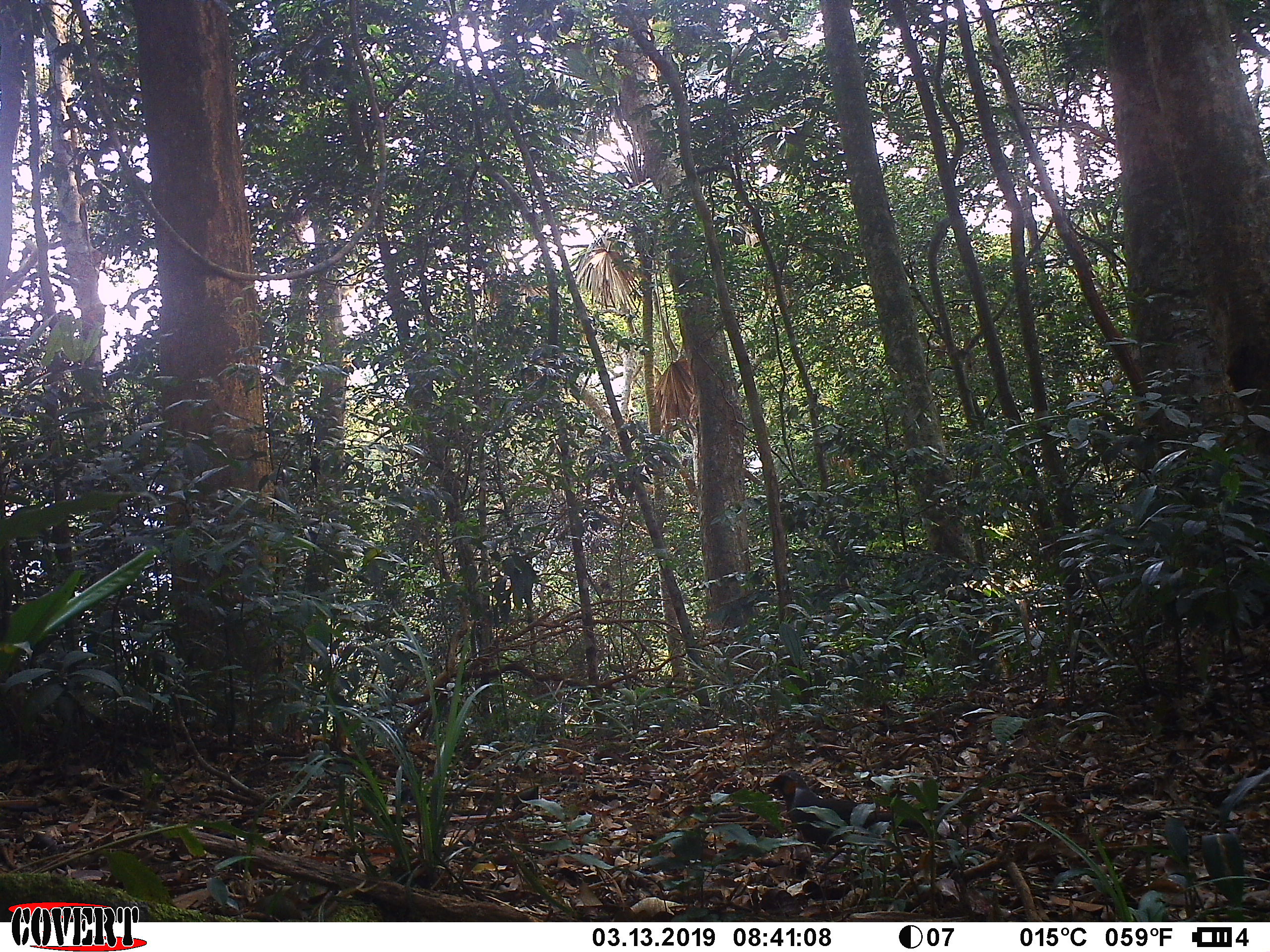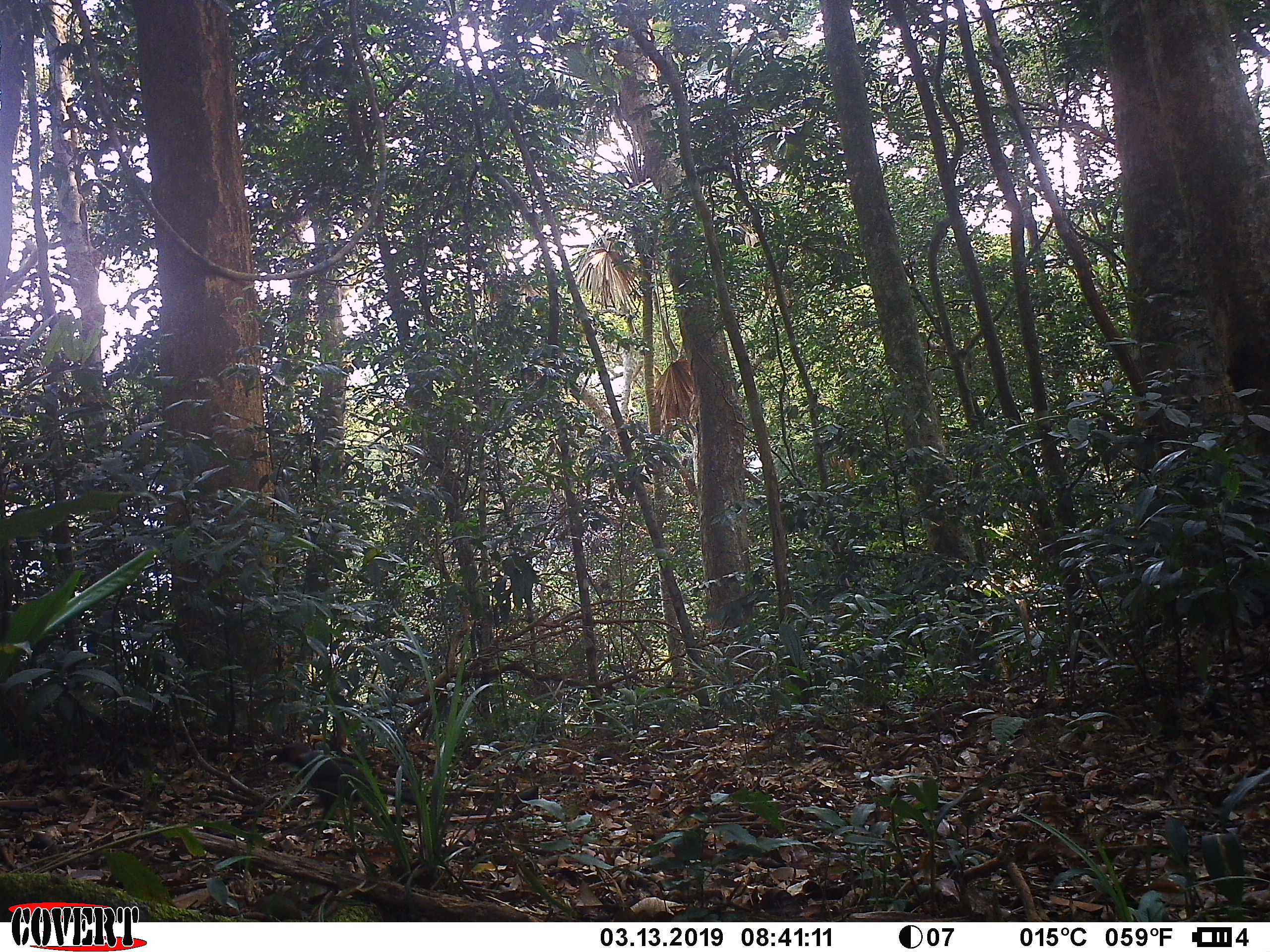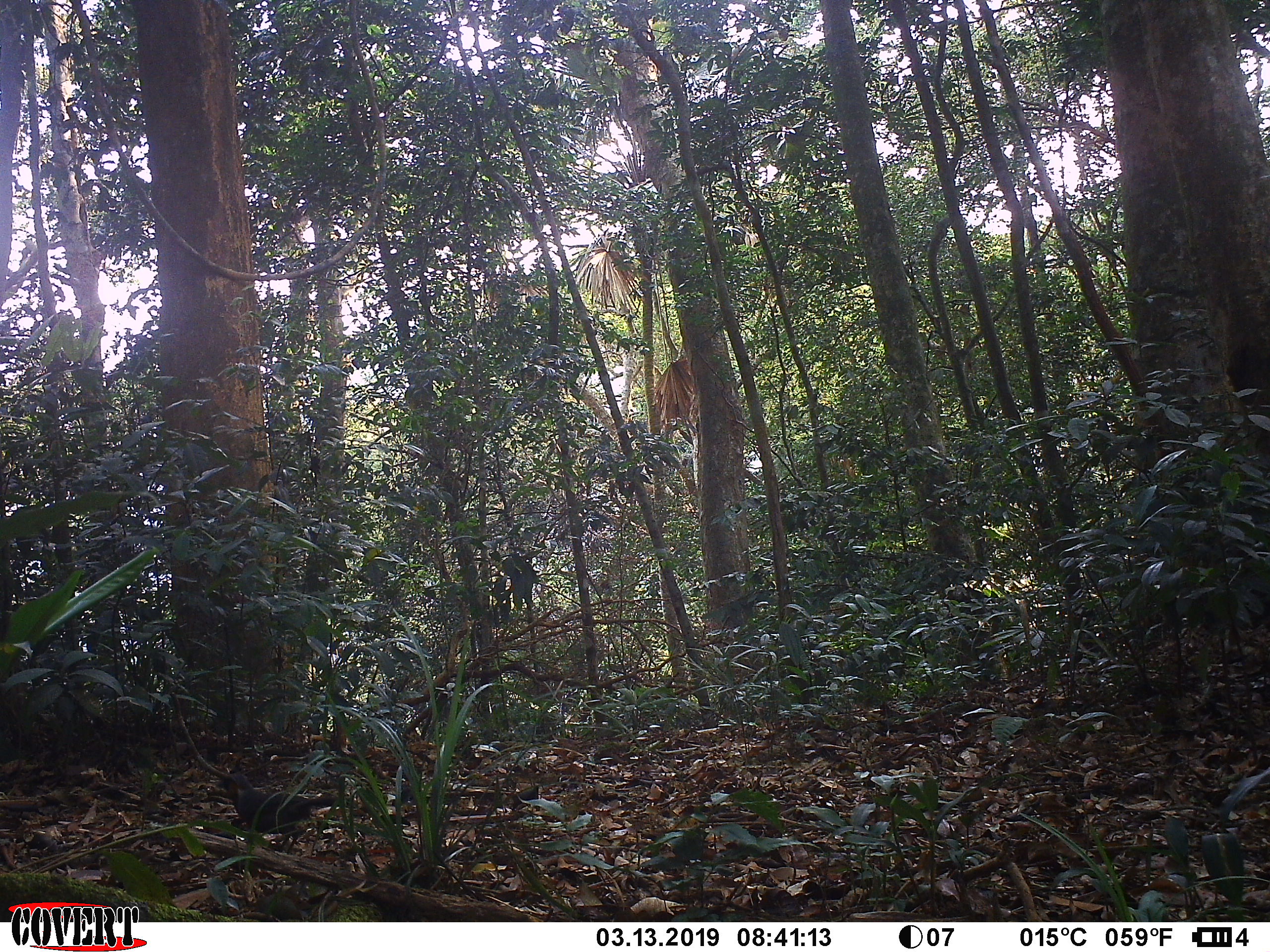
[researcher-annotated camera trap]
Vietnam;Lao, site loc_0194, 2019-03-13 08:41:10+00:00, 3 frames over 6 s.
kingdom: Animalia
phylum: Chordata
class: Aves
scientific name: Aves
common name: bird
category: unidentified bird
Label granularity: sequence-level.